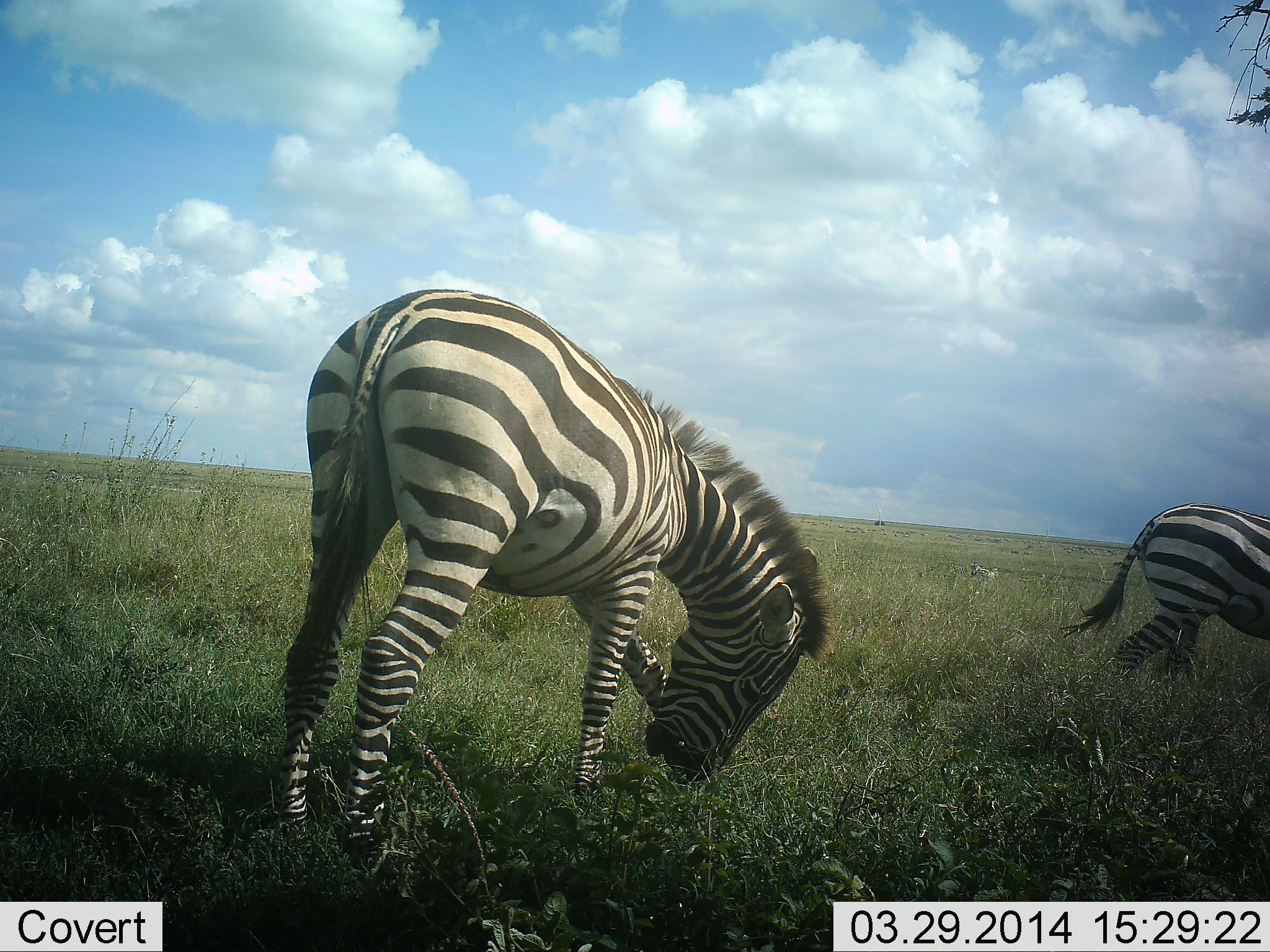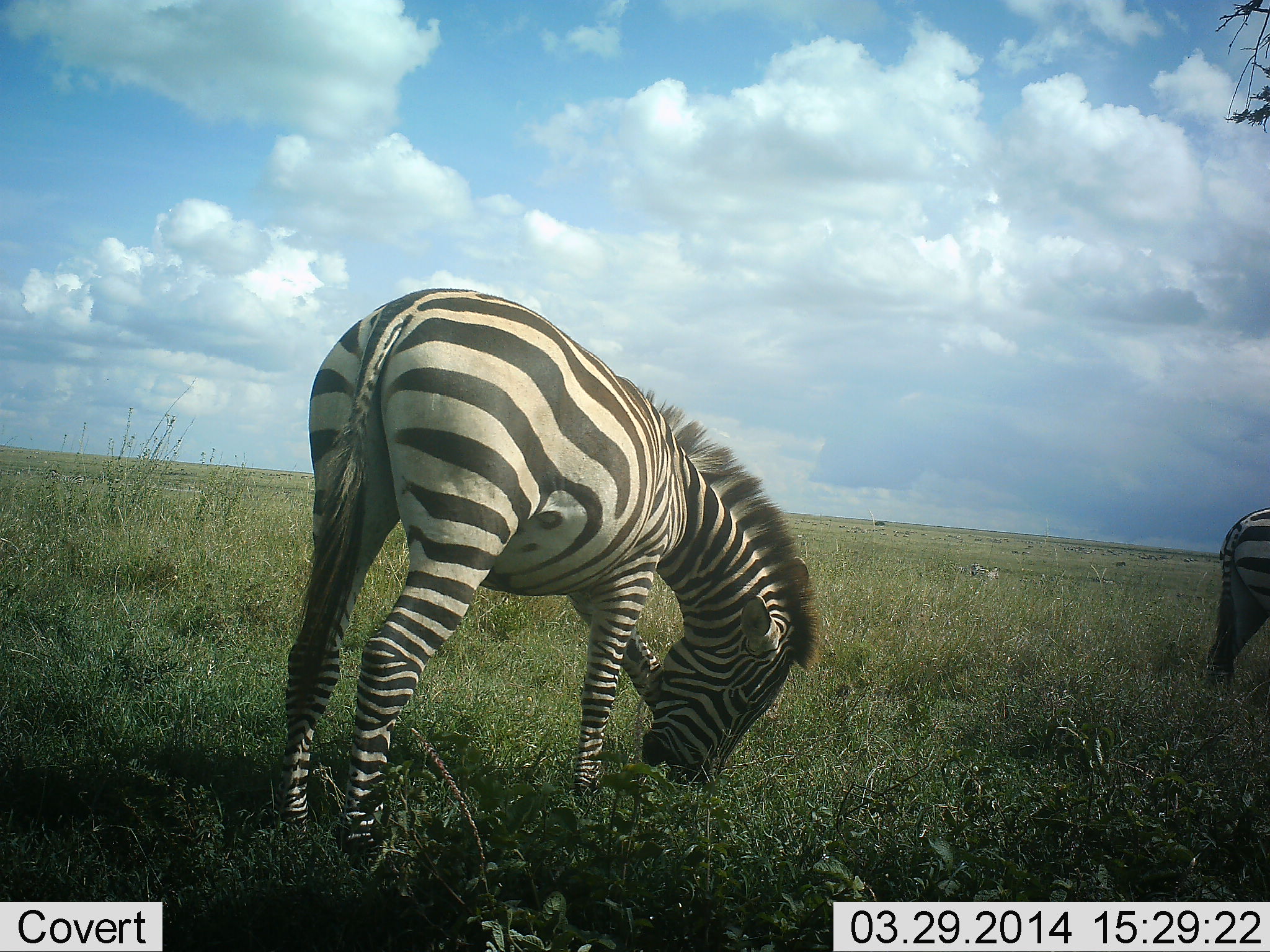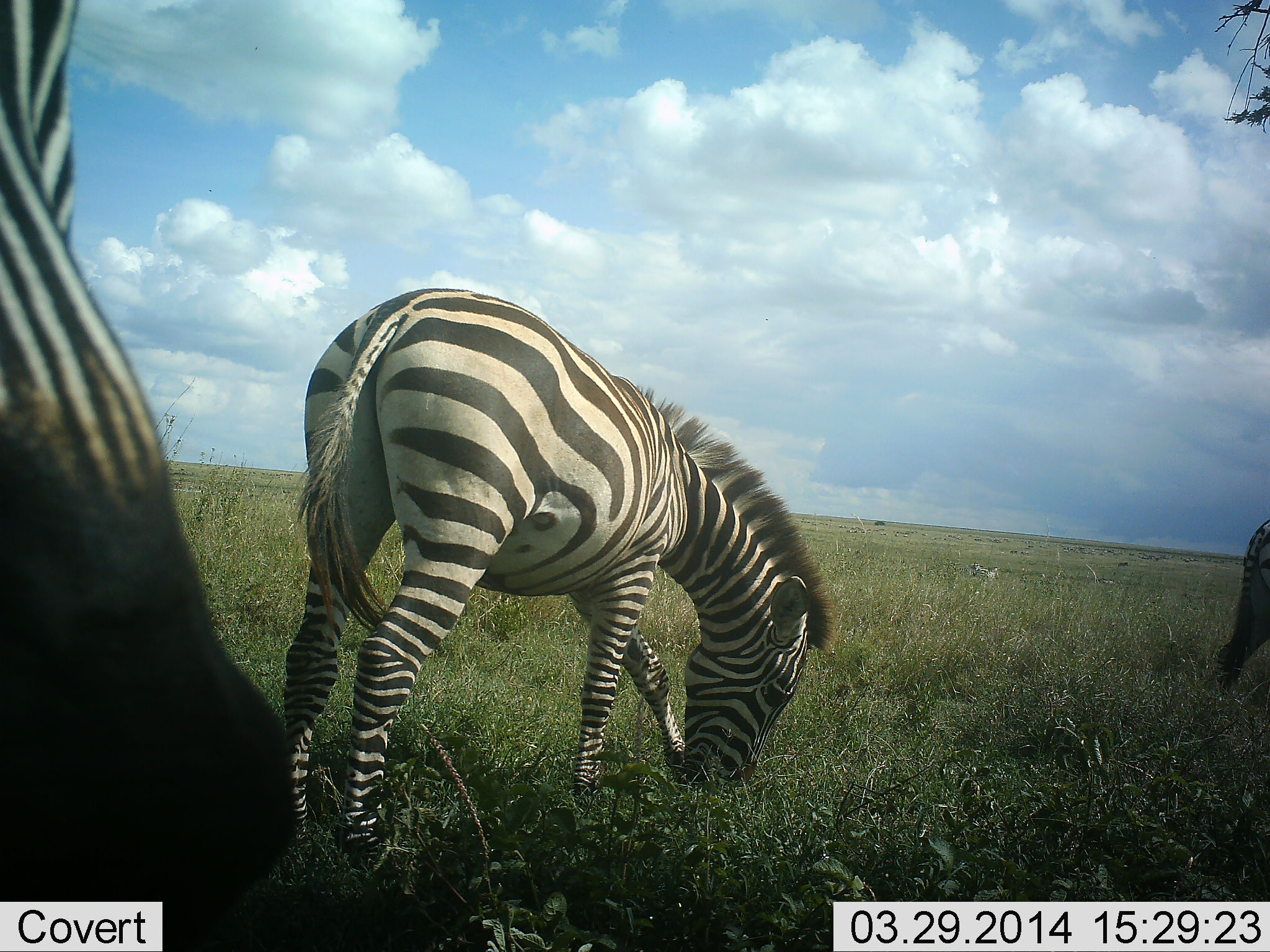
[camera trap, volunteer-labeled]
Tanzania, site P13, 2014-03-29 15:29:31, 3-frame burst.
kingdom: Animalia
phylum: Chordata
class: Mammalia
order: Perissodactyla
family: Equidae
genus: Equus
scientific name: Equus quagga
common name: plains zebra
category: zebra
Zebra (plains zebra) (Equus quagga), count 3. Behavior (volunteer vote fractions): standing 9%, resting 0%, moving 64%, interacting 0%. Young present (vote fraction): 0%. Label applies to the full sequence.